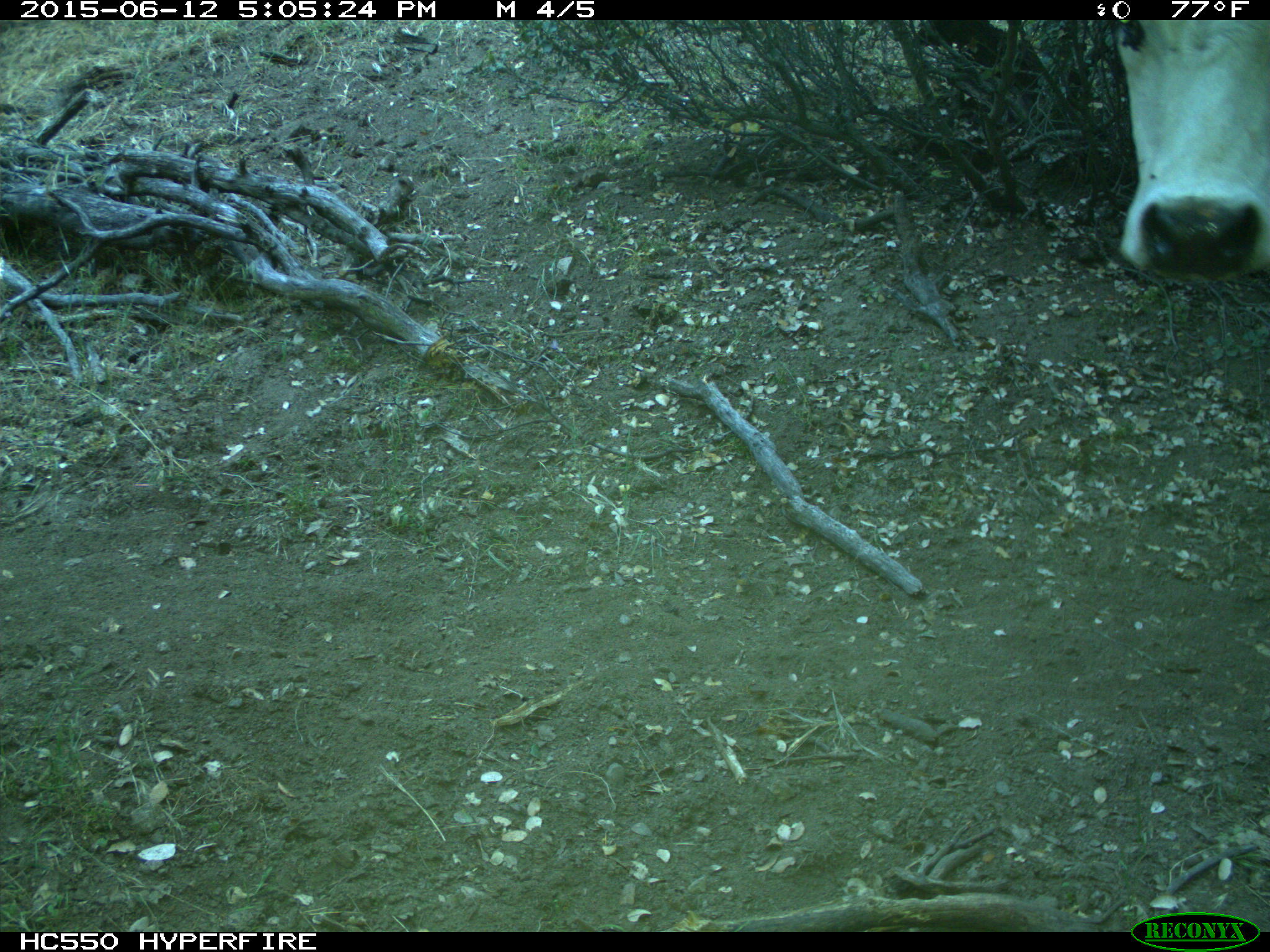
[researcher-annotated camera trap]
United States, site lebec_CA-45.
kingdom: Animalia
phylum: Chordata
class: Mammalia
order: Artiodactyla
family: Bovidae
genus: Bos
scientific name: Bos taurus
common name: domestic cow